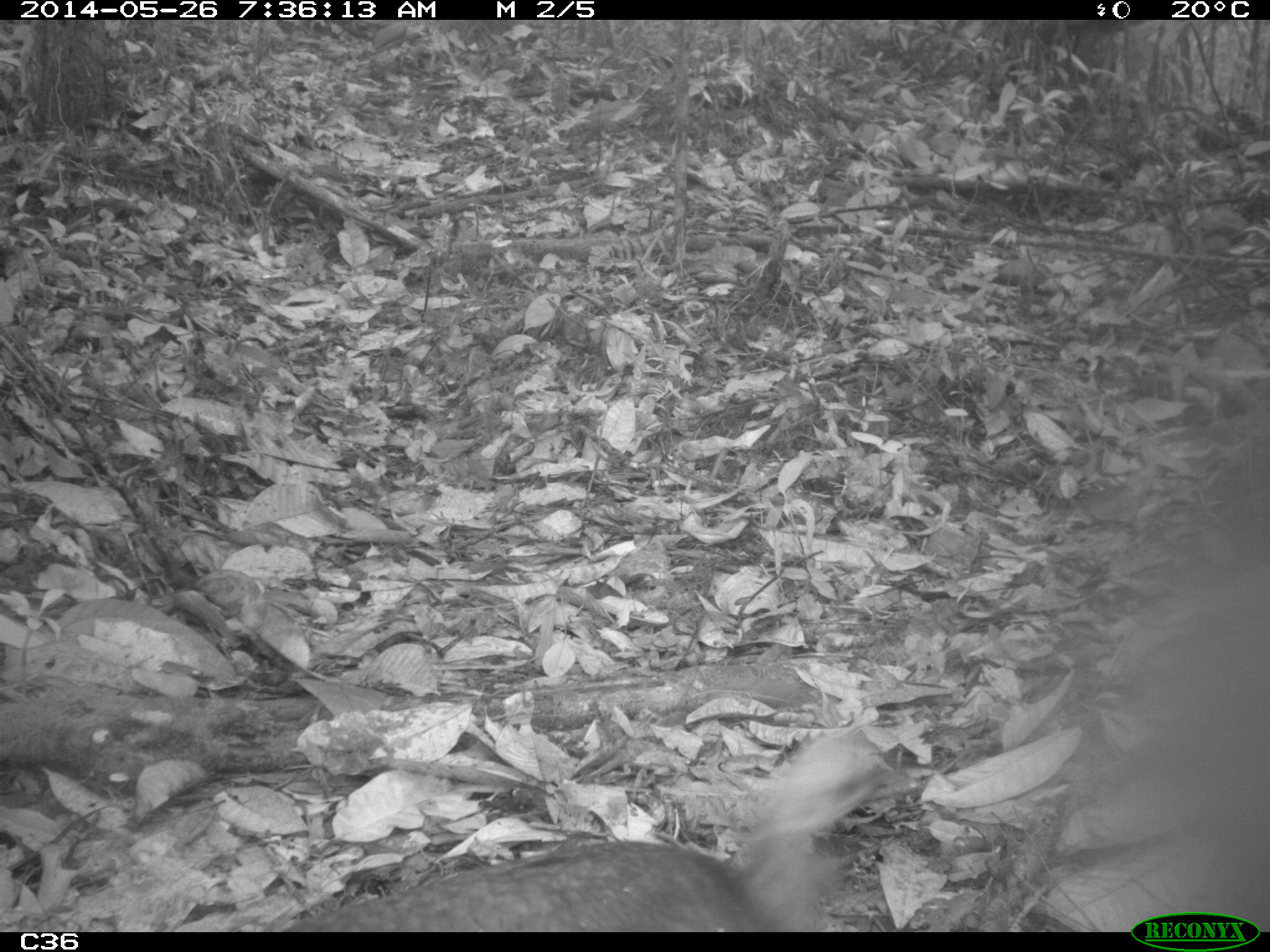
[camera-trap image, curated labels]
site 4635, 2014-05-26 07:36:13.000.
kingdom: Animalia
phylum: Chordata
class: Aves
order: Tinamiformes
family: Tinamidae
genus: Tinamus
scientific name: Tinamus major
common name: great tinamou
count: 1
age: adult